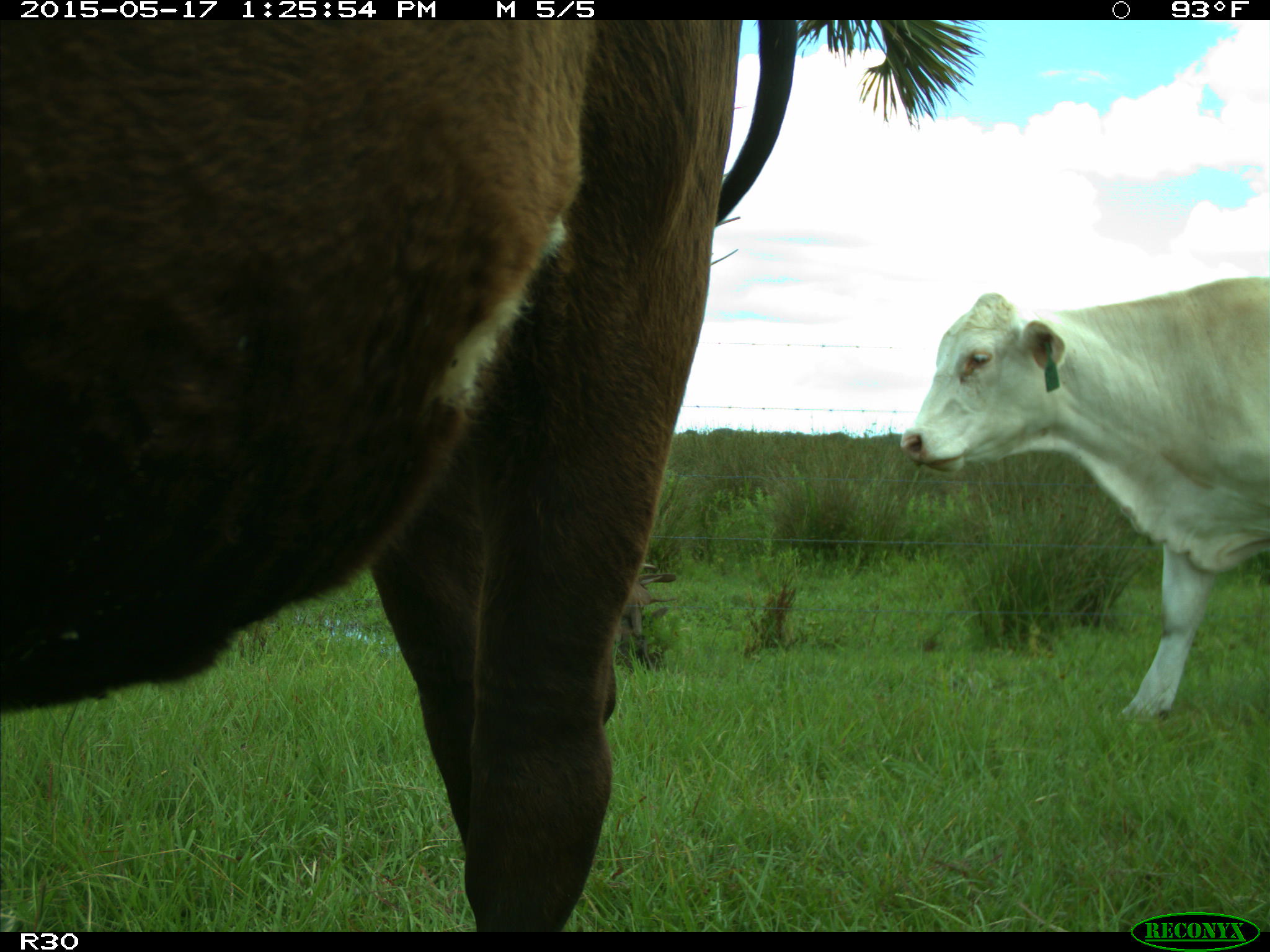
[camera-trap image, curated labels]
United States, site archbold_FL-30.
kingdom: Animalia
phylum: Chordata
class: Mammalia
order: Artiodactyla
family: Bovidae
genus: Bos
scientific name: Bos taurus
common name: domestic cow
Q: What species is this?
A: Bos taurus (domestic cow).